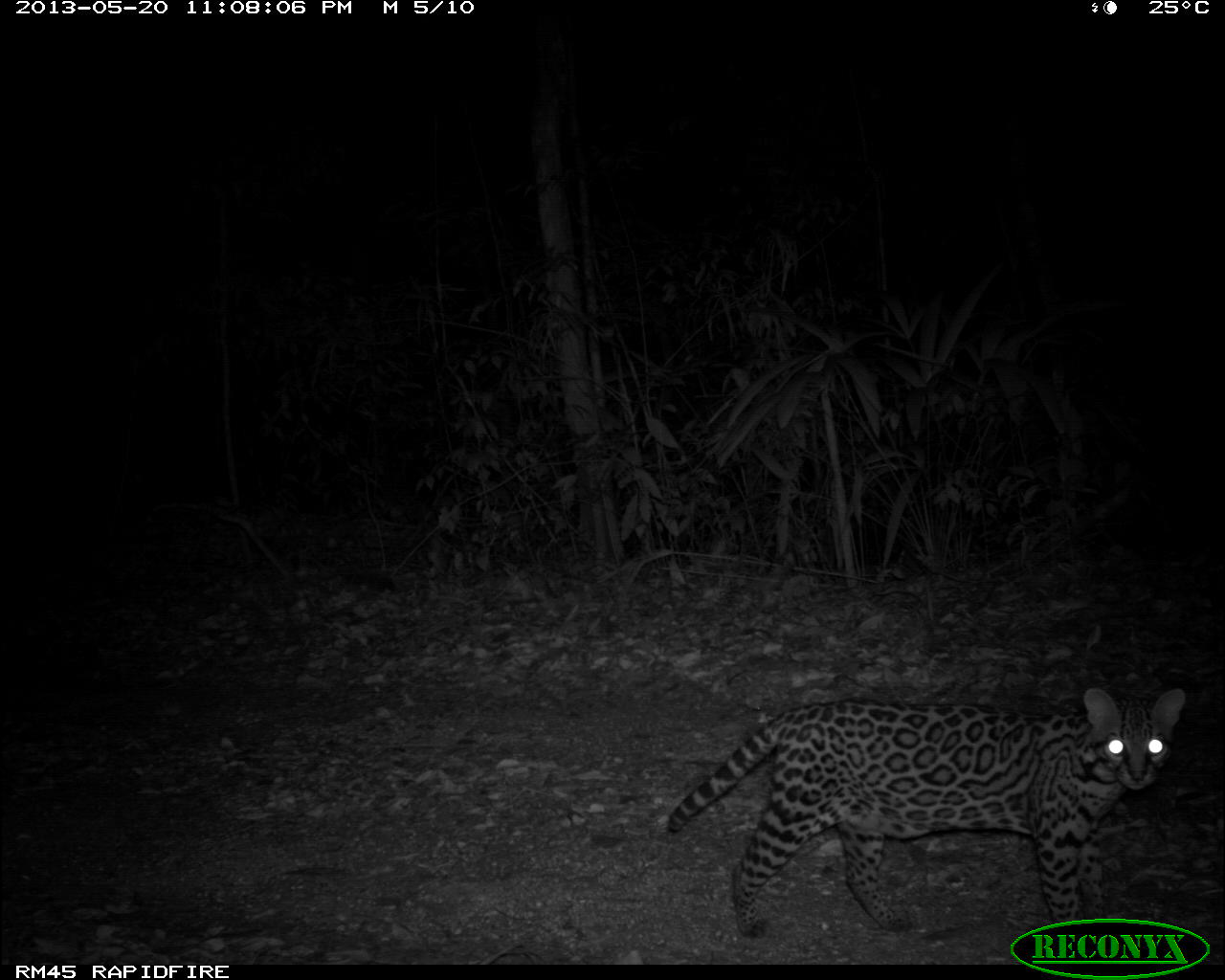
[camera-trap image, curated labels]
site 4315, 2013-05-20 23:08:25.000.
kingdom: Animalia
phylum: Chordata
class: Mammalia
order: Carnivora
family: Felidae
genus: Leopardus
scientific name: Leopardus pardalis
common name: ocelot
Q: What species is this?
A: Leopardus pardalis (ocelot).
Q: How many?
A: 1.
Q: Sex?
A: Male.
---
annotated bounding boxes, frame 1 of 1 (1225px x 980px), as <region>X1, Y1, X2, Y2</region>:
leopardus pardalis: <region>661, 682, 1189, 940</region>